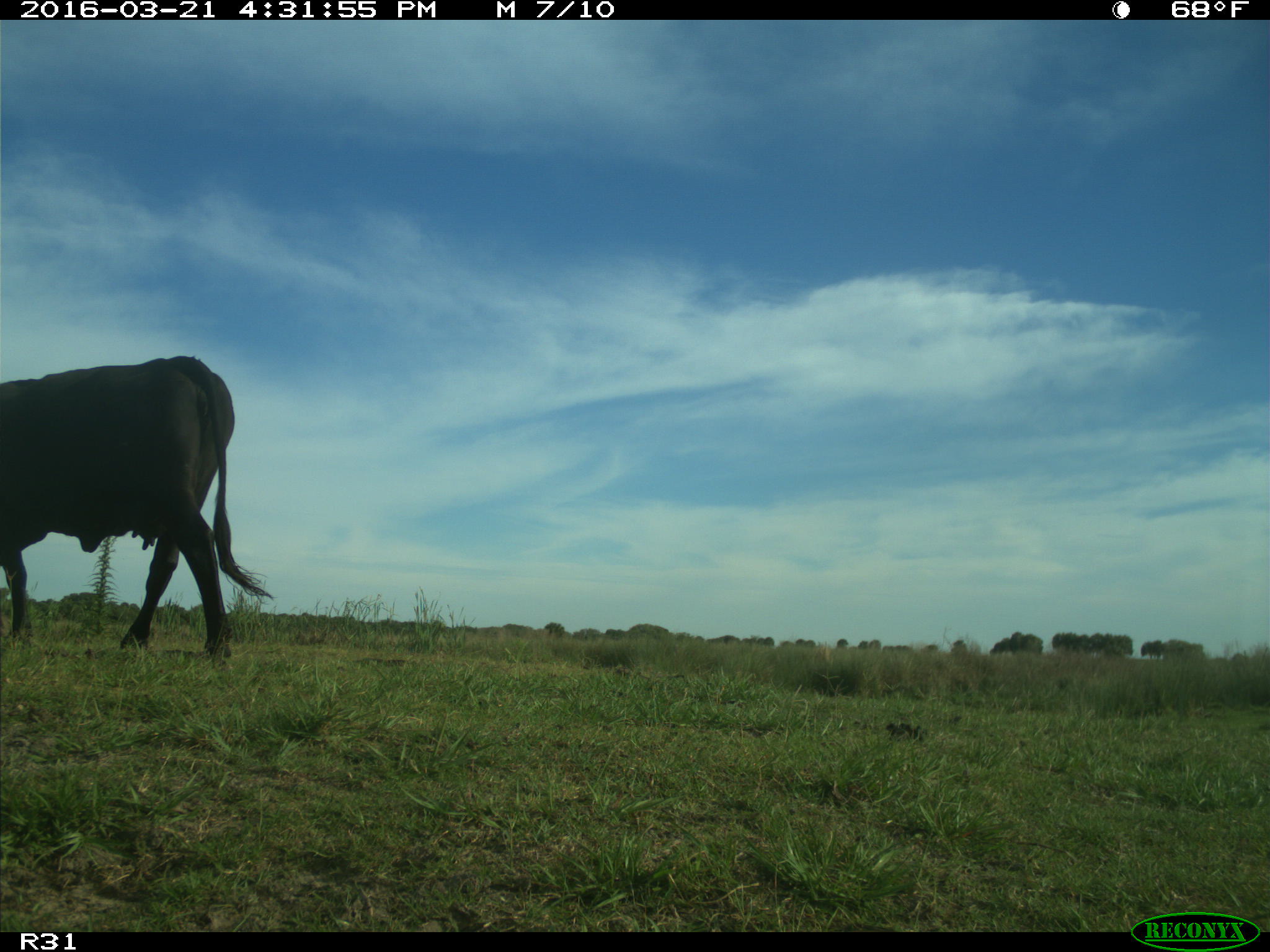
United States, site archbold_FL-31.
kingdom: Animalia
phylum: Chordata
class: Mammalia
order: Artiodactyla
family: Bovidae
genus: Bos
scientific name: Bos taurus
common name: domestic cow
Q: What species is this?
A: Bos taurus (domestic cow).